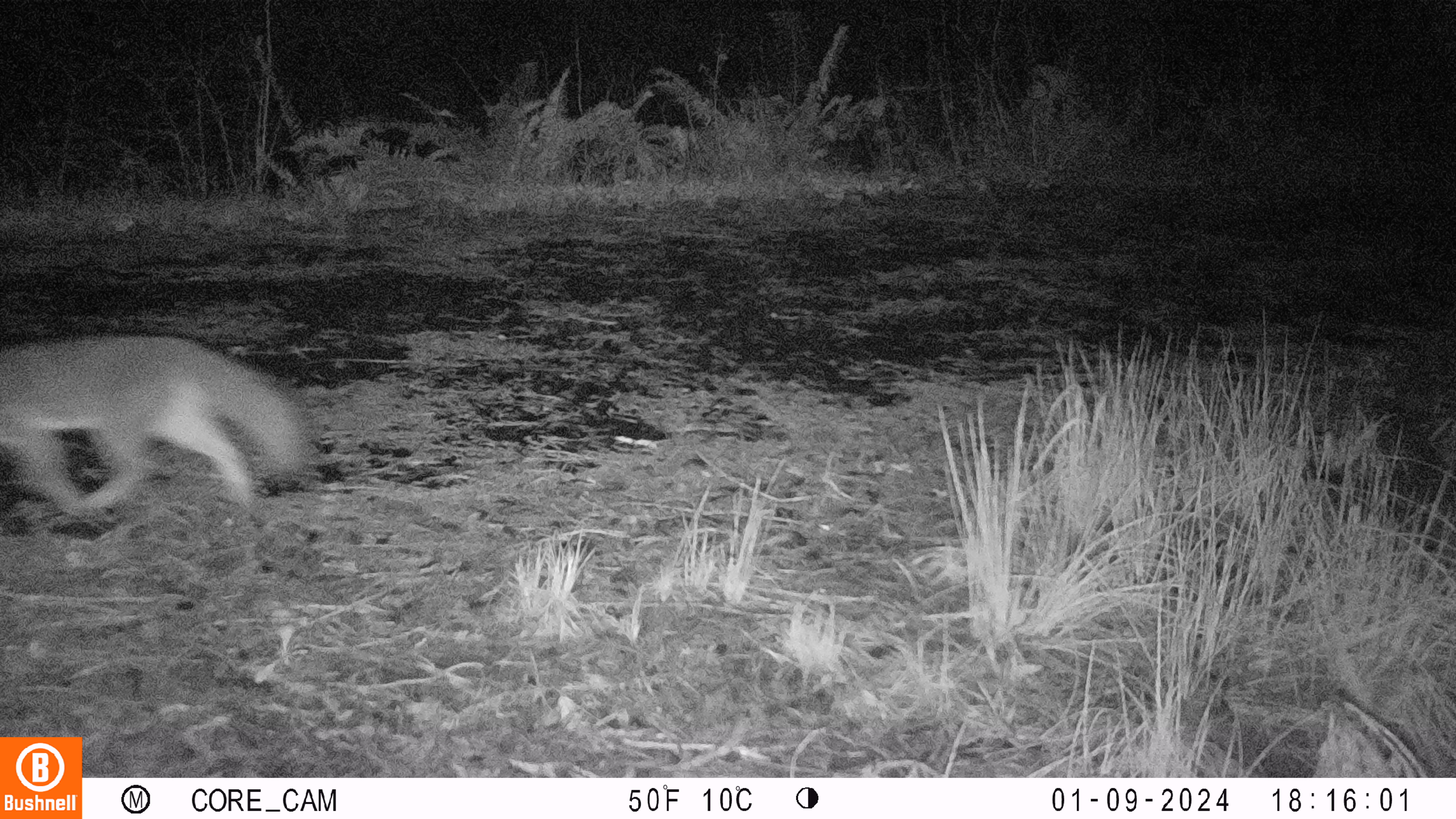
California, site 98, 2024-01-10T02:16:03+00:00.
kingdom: Animalia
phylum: Chordata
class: Mammalia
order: Carnivora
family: Canidae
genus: Urocyon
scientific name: Urocyon cinereoargenteus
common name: gray fox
Gray fox (Urocyon cinereoargenteus).